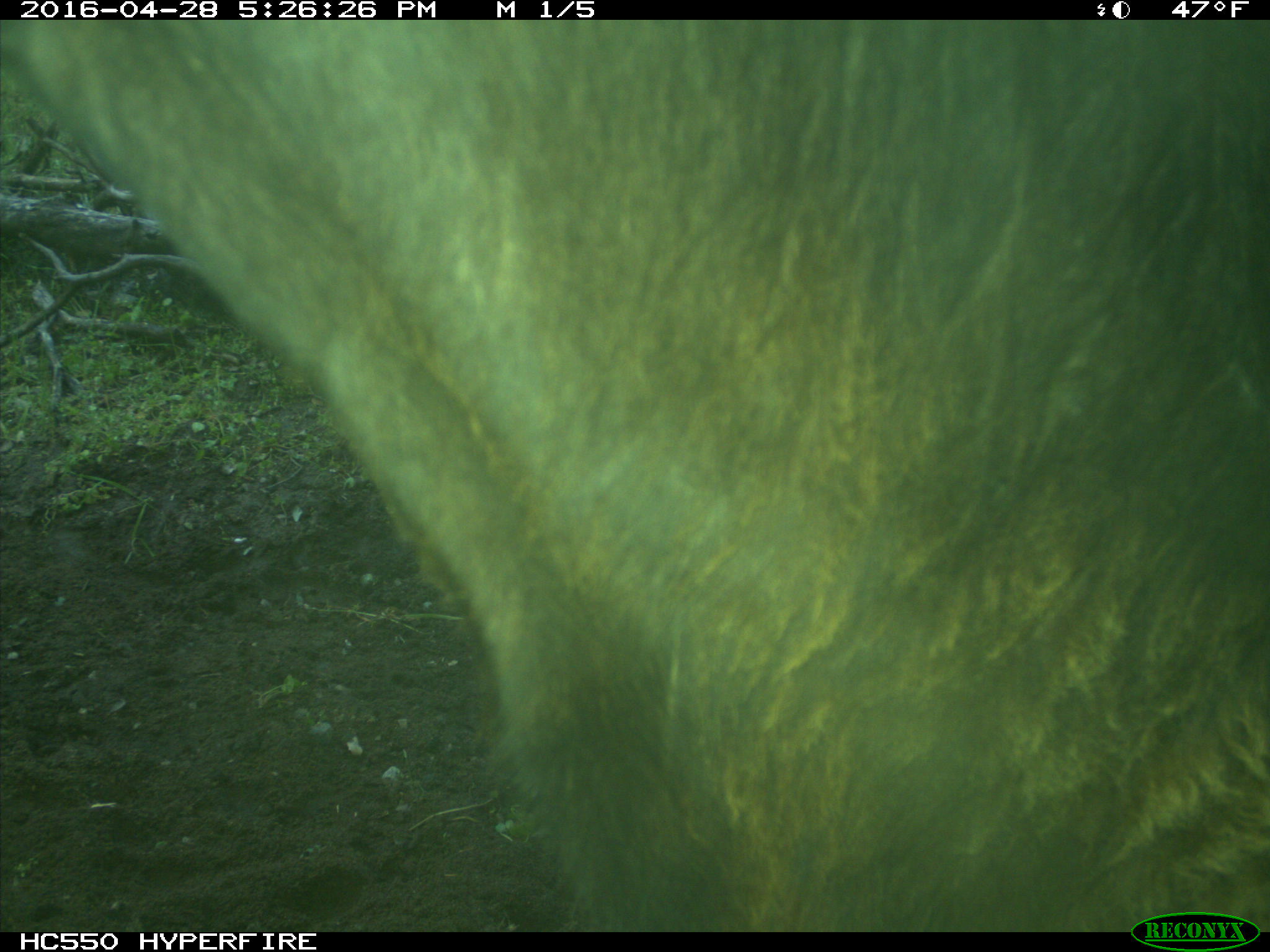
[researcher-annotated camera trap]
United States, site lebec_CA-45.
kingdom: Animalia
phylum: Chordata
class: Mammalia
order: Artiodactyla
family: Bovidae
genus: Bos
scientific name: Bos taurus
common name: domestic cow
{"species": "Bos taurus (domestic cow)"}